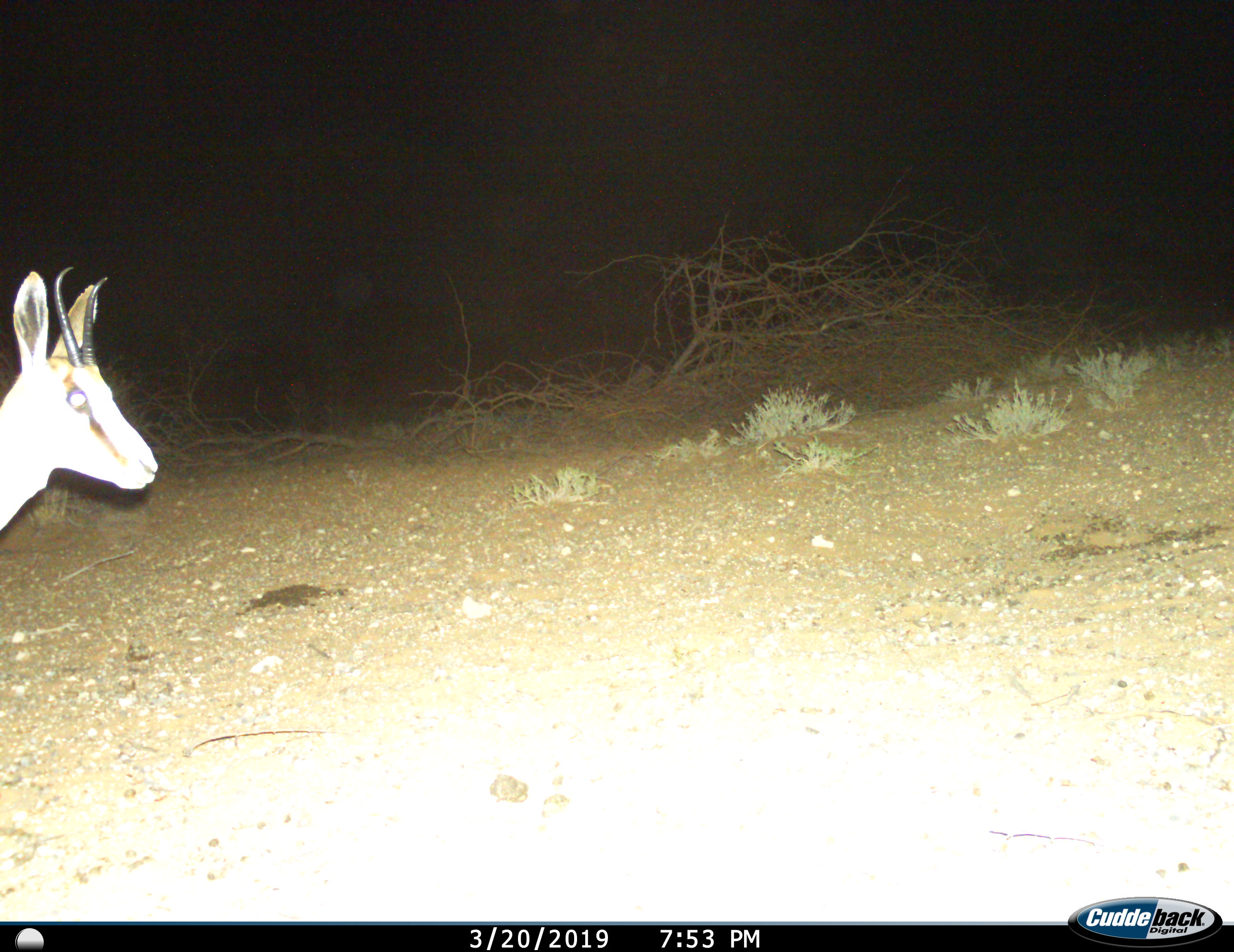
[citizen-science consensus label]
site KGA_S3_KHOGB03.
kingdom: Animalia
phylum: Chordata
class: Mammalia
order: Artiodactyla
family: Bovidae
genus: Antidorcas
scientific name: Antidorcas marsupialis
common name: springbok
Springbok (Antidorcas marsupialis), count 1. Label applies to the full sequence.